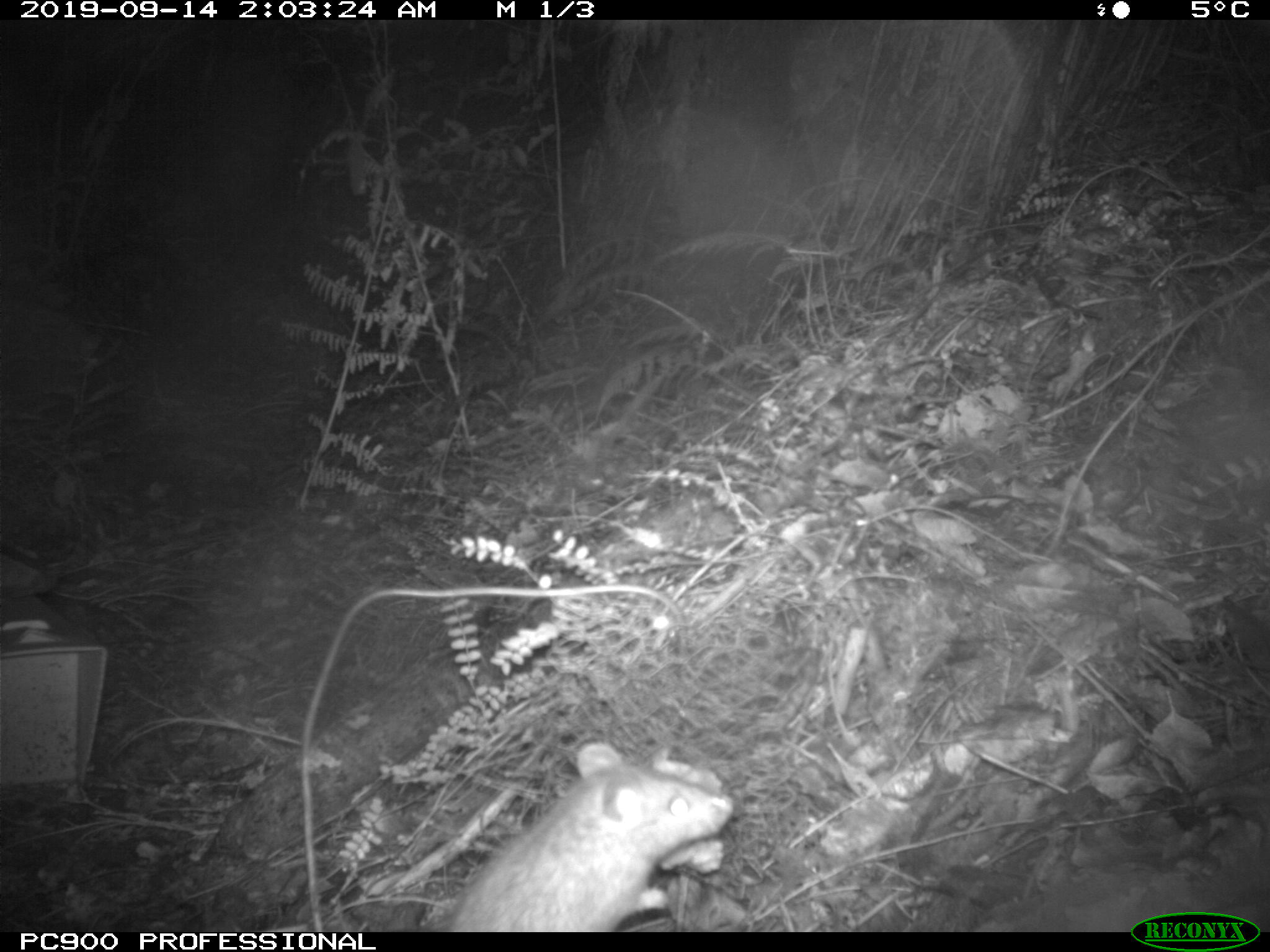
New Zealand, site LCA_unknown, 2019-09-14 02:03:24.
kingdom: Animalia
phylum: Chordata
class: Mammalia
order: Rodentia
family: Muridae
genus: Rattus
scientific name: Rattus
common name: rat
Rat (Rattus).